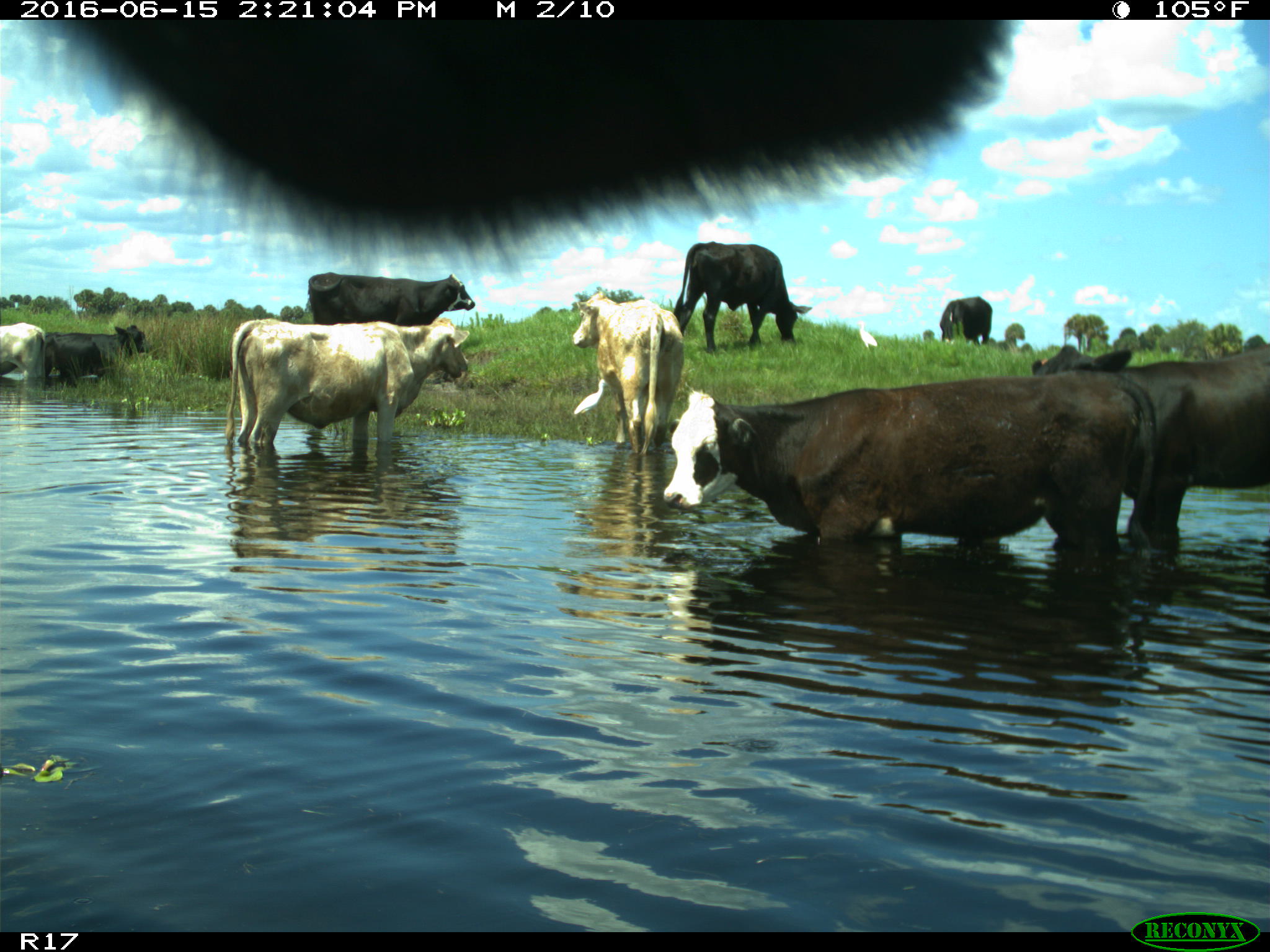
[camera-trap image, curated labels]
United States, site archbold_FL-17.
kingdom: Animalia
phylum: Chordata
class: Mammalia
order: Artiodactyla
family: Bovidae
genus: Bos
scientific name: Bos taurus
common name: domestic cow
Bos taurus (domestic cow).